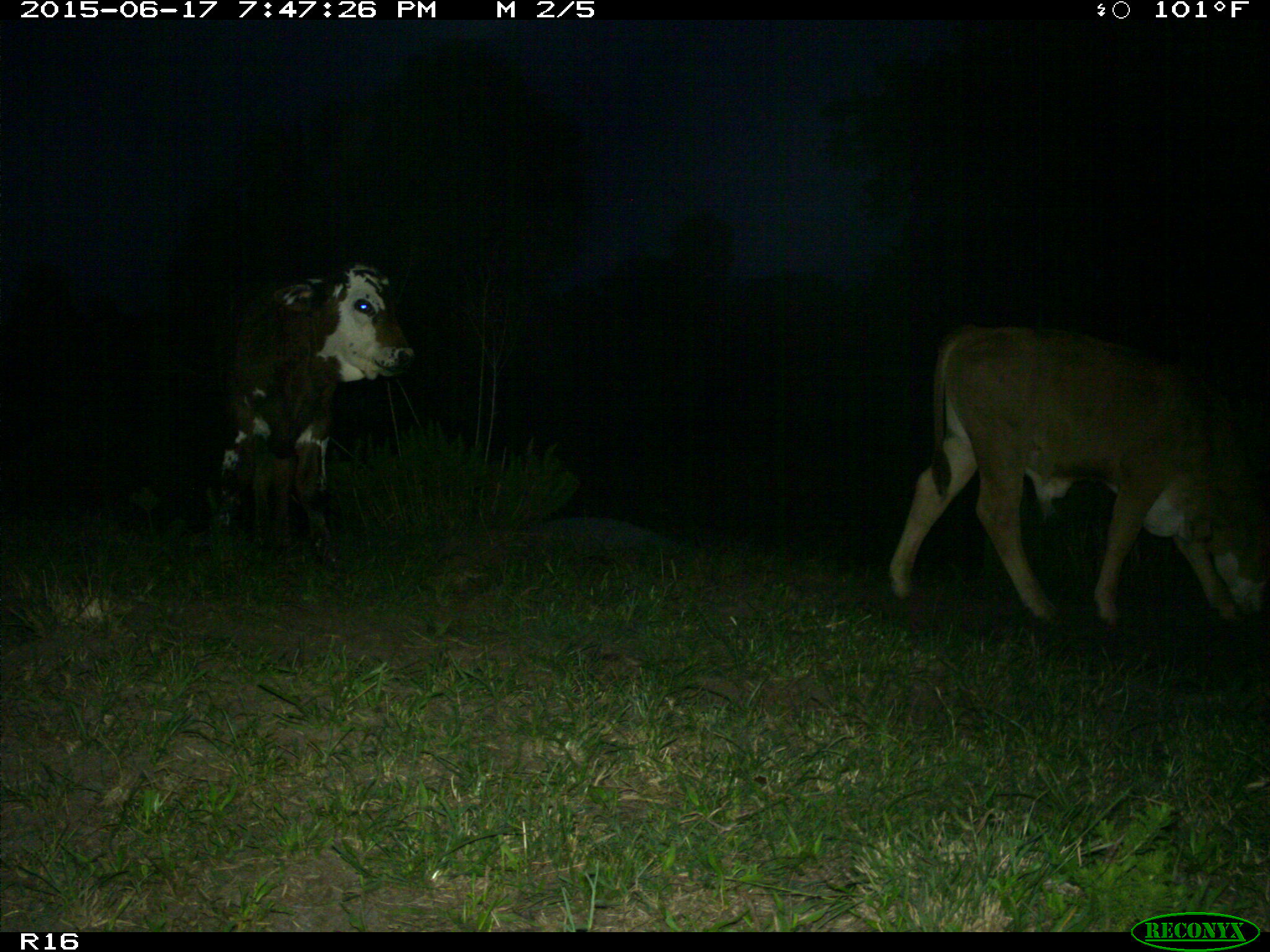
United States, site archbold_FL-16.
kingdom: Animalia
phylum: Chordata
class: Mammalia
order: Artiodactyla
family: Bovidae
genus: Bos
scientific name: Bos taurus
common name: domestic cow